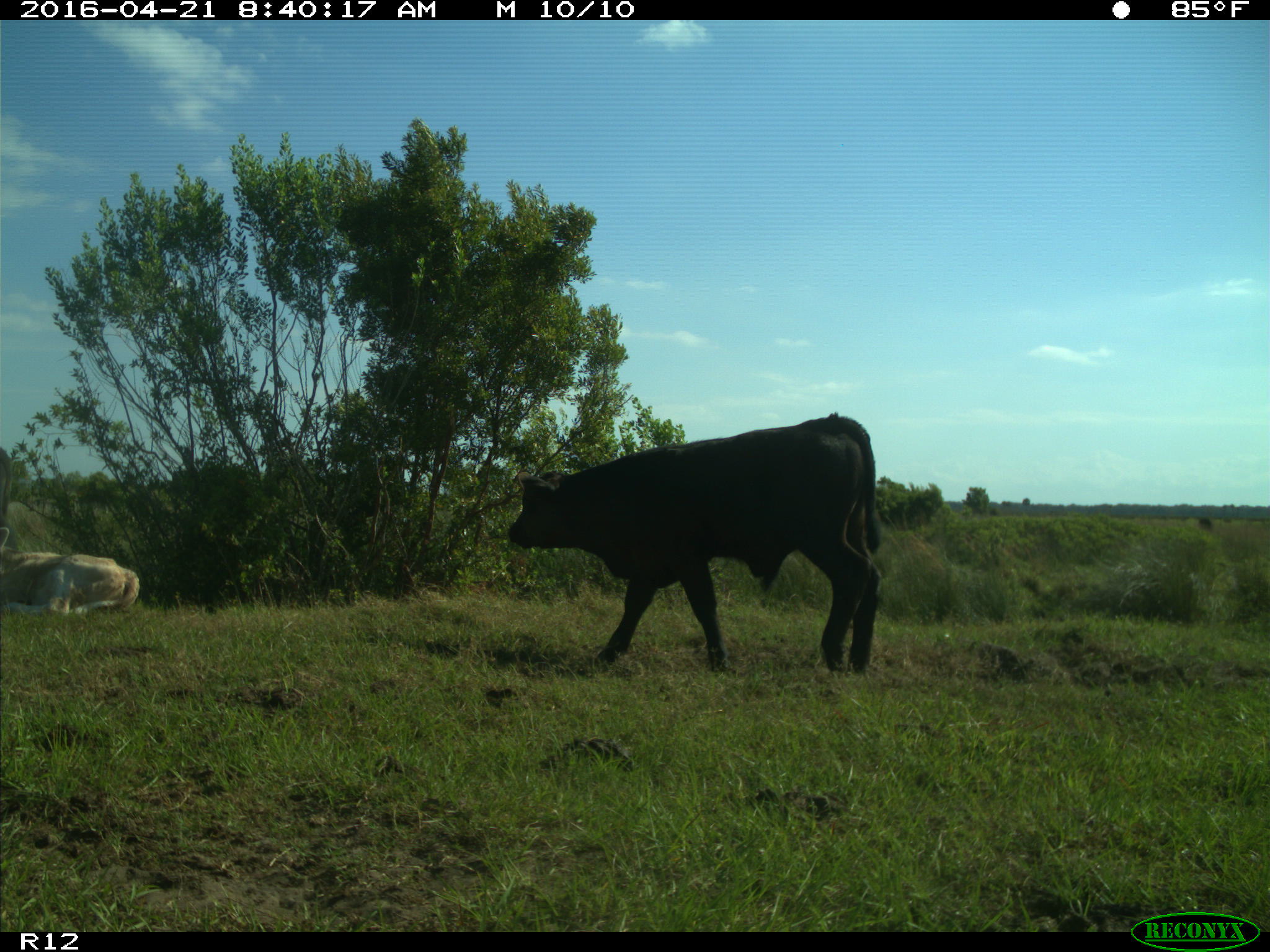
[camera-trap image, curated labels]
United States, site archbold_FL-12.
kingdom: Animalia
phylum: Chordata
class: Mammalia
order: Artiodactyla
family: Bovidae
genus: Bos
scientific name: Bos taurus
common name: domestic cow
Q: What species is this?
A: Bos taurus (domestic cow).